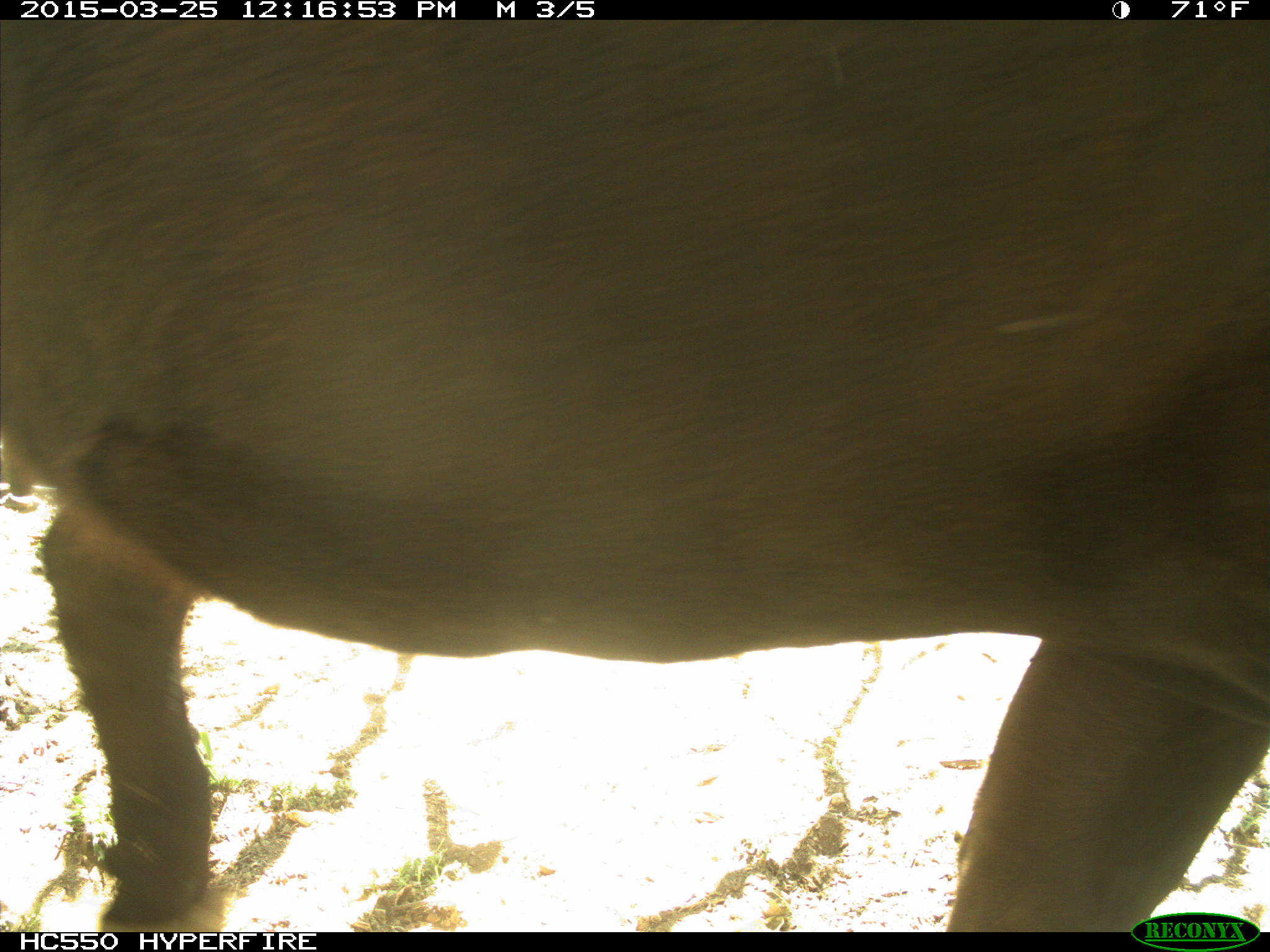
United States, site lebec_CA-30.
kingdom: Animalia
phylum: Chordata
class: Mammalia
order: Artiodactyla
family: Bovidae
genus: Bos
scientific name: Bos taurus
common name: domestic cow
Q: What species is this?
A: Bos taurus (domestic cow).